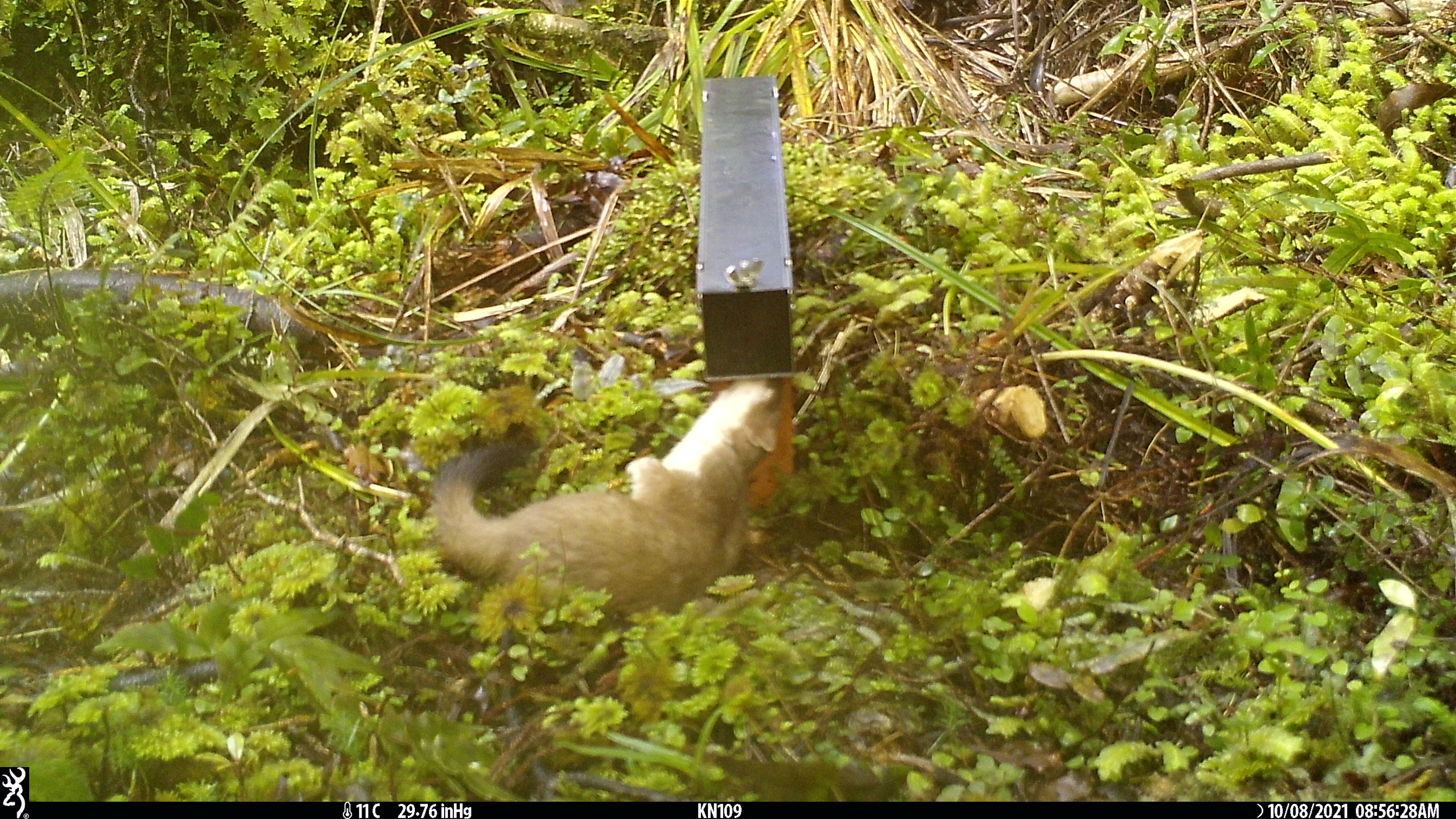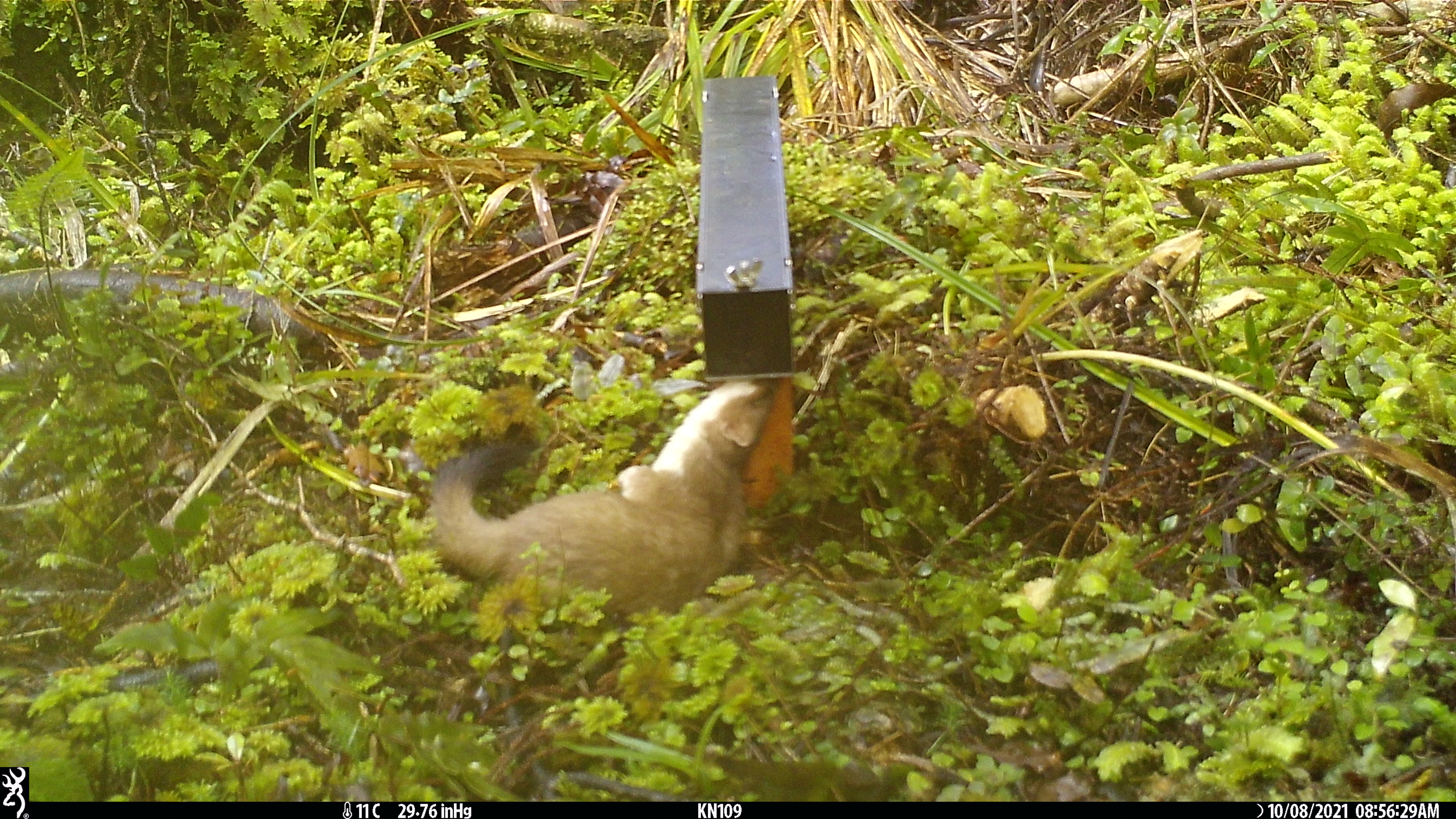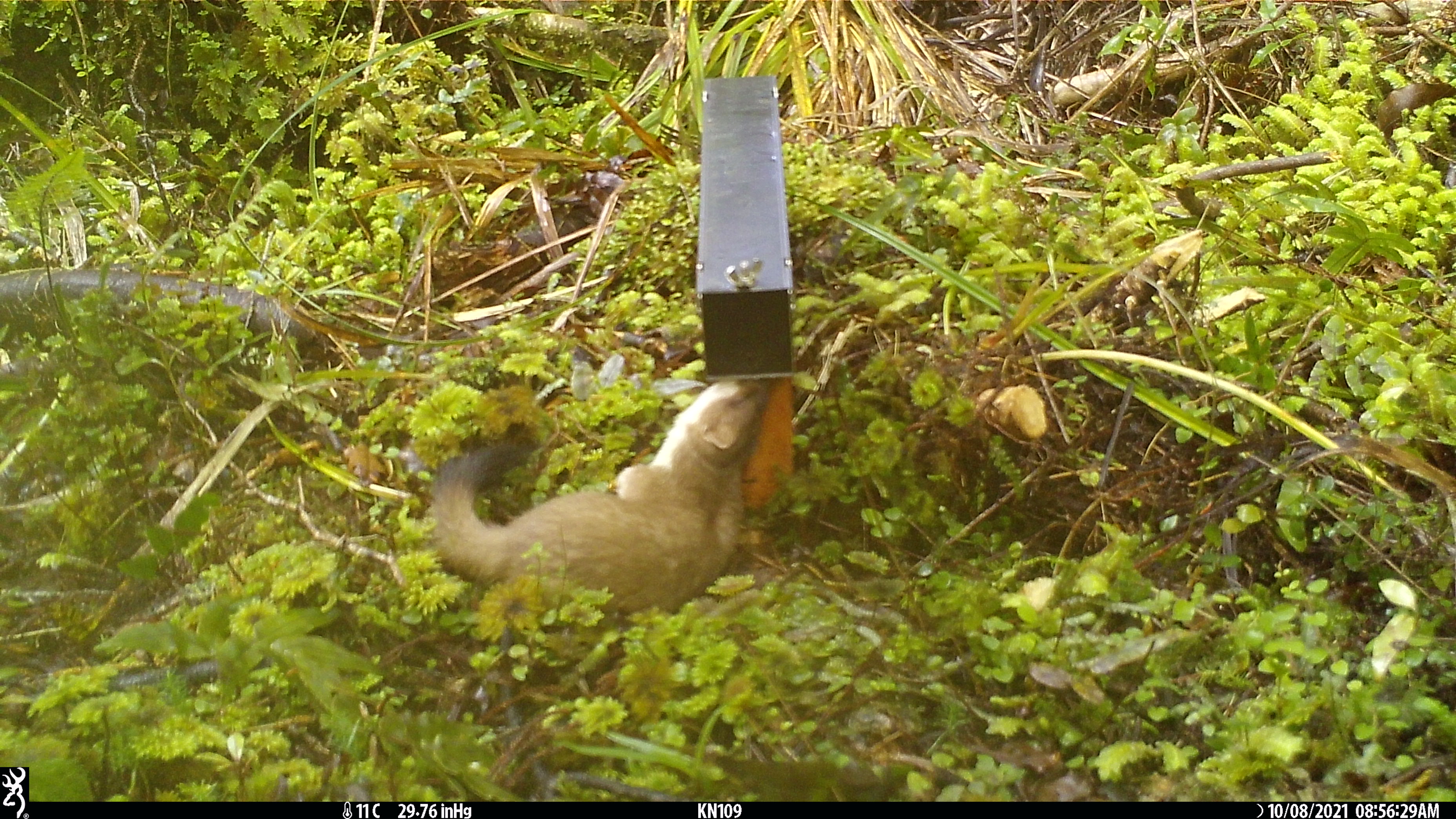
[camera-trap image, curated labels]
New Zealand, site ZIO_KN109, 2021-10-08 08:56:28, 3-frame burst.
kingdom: Animalia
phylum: Chordata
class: Mammalia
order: Carnivora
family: Mustelidae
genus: Mustela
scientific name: Mustela erminea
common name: stoat